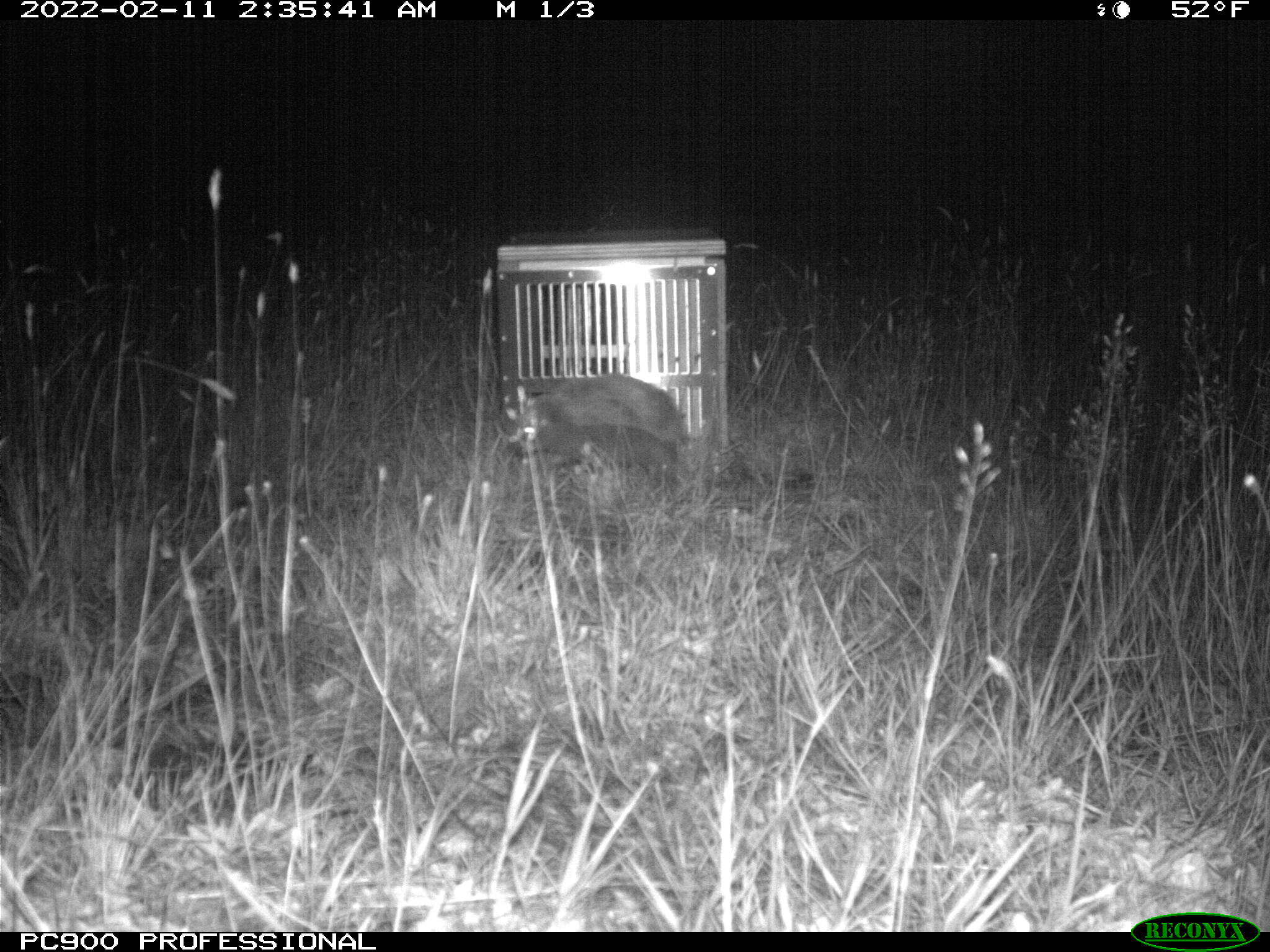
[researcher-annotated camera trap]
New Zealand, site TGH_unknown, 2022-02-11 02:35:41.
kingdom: Animalia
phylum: Chordata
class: Mammalia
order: Eulipotyphla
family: Erinaceidae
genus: Erinaceus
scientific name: Erinaceus europaeus europaeus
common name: european hedgehog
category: hedgehog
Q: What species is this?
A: Hedgehog (european hedgehog) (Erinaceus europaeus europaeus).